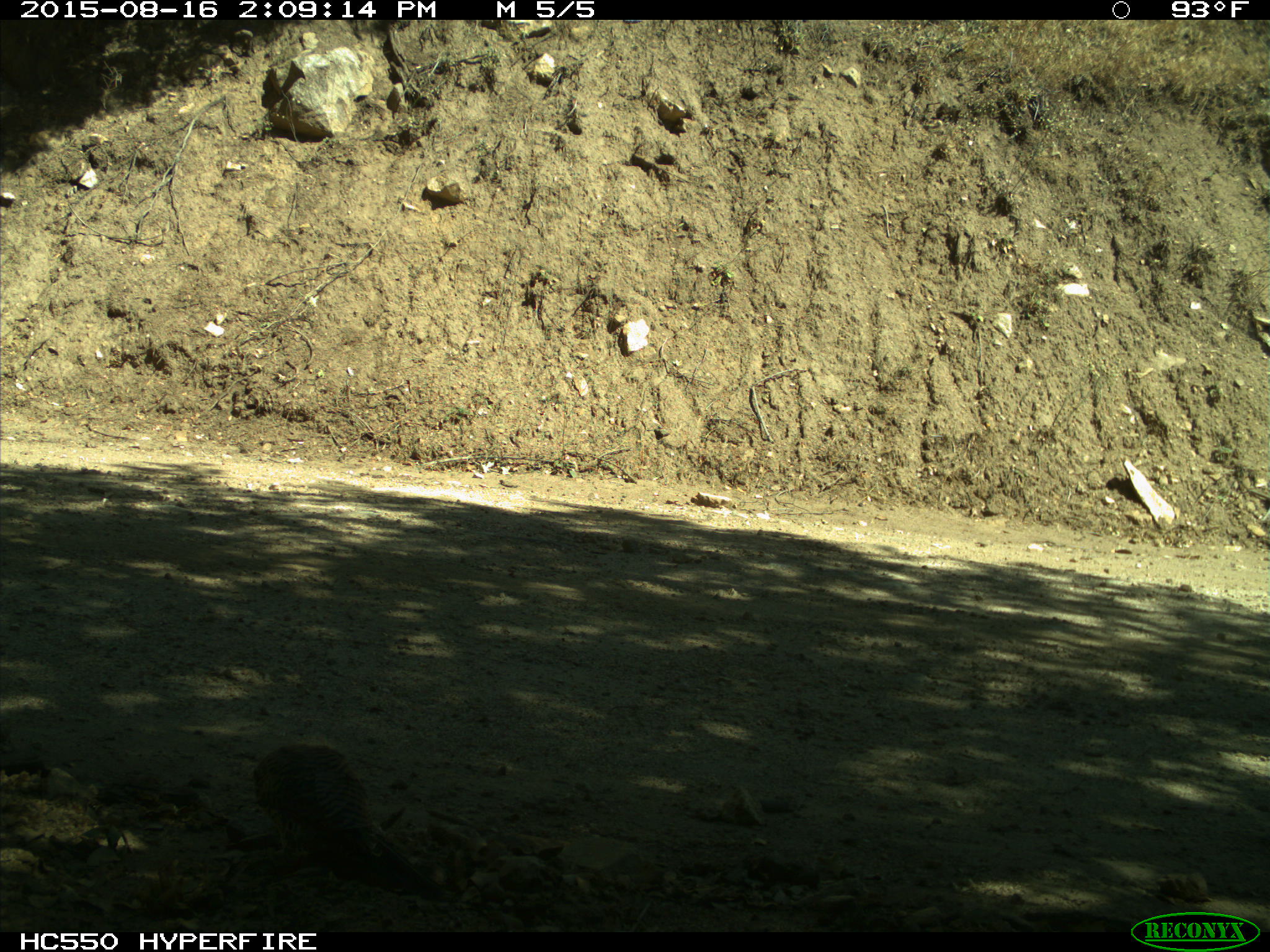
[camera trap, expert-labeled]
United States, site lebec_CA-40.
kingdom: Animalia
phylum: Chordata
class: Aves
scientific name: Aves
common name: birds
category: unidentified bird